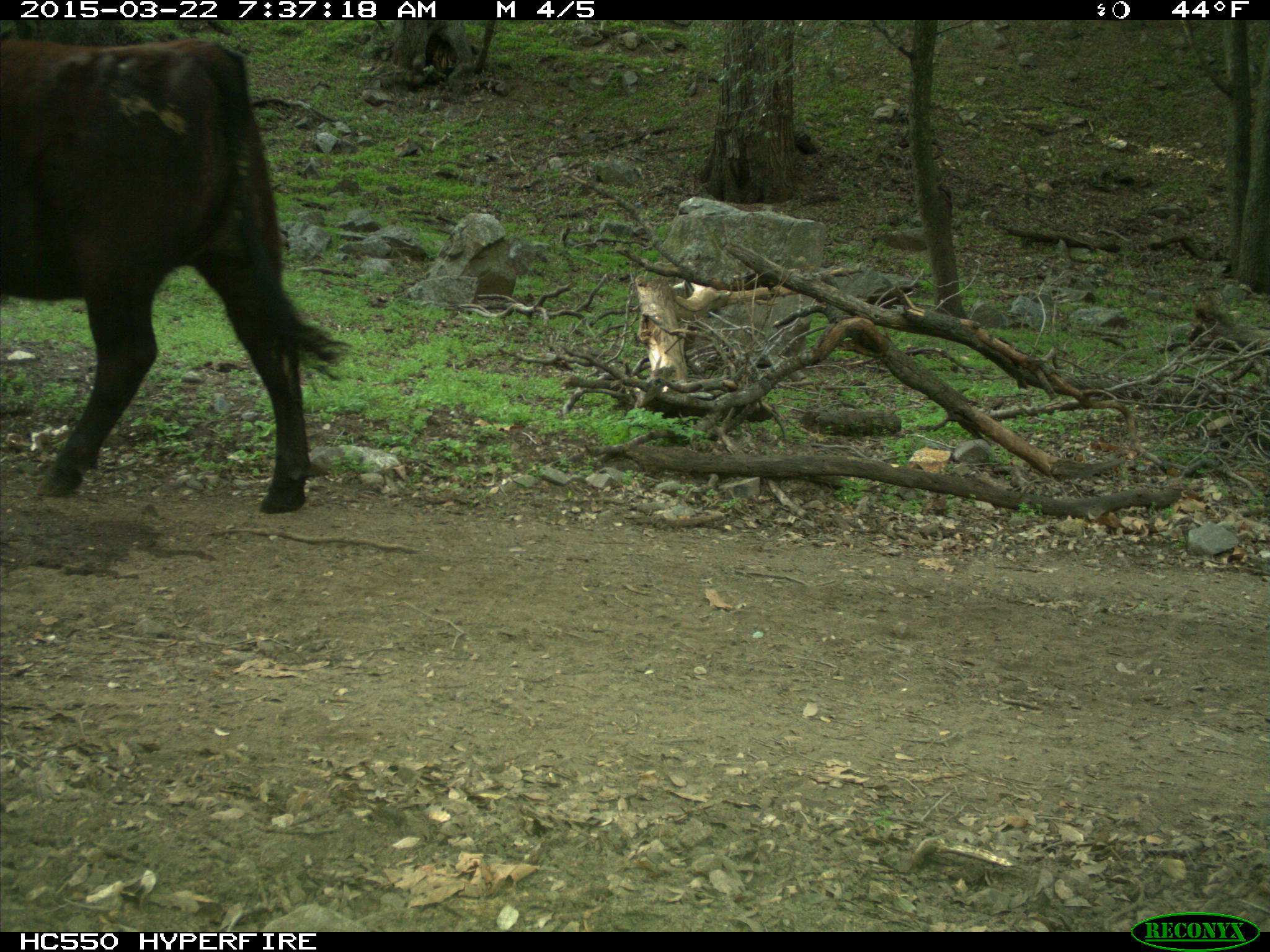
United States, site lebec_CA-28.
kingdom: Animalia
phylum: Chordata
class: Mammalia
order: Artiodactyla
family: Bovidae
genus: Bos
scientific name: Bos taurus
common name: domestic cow